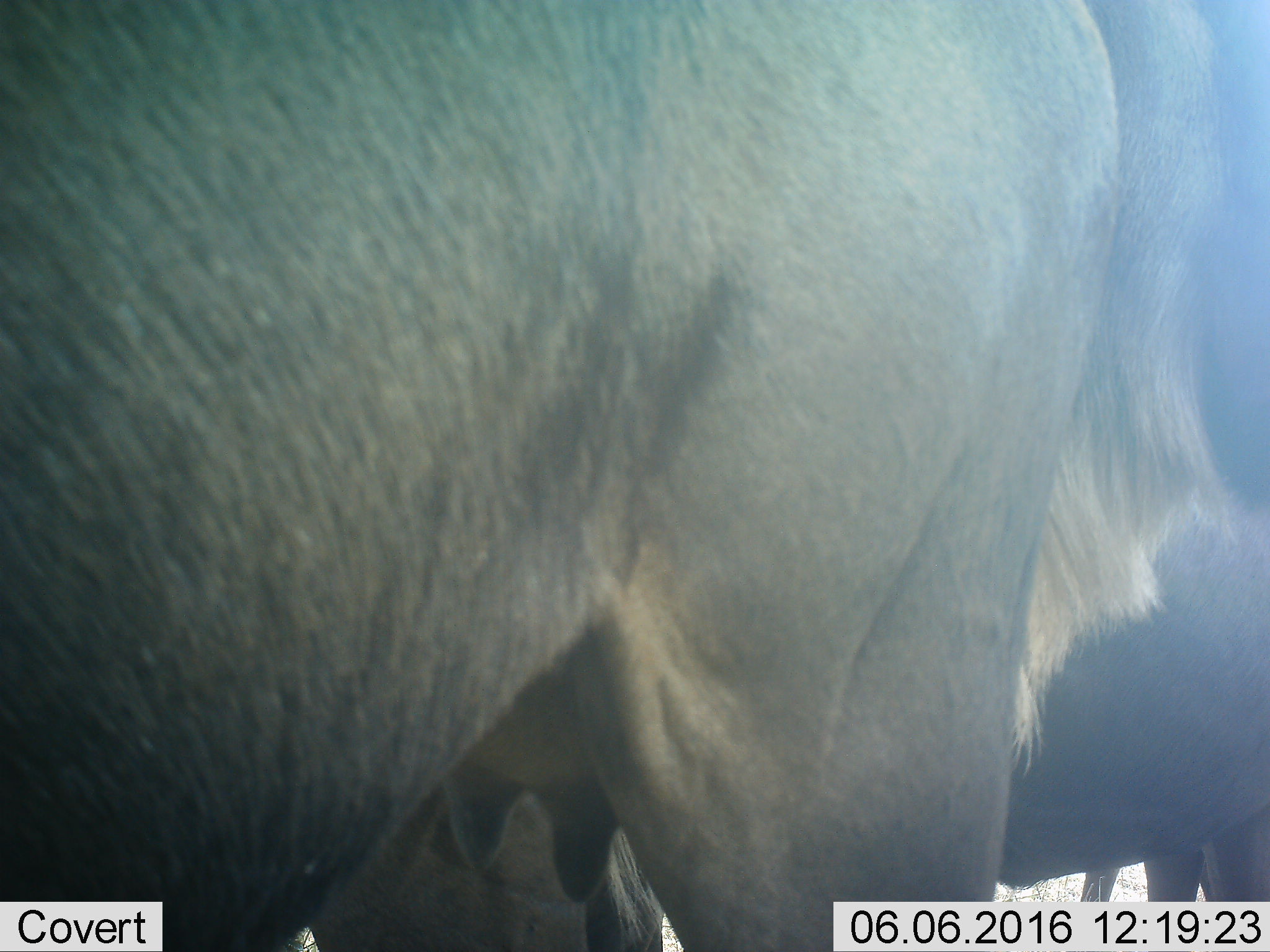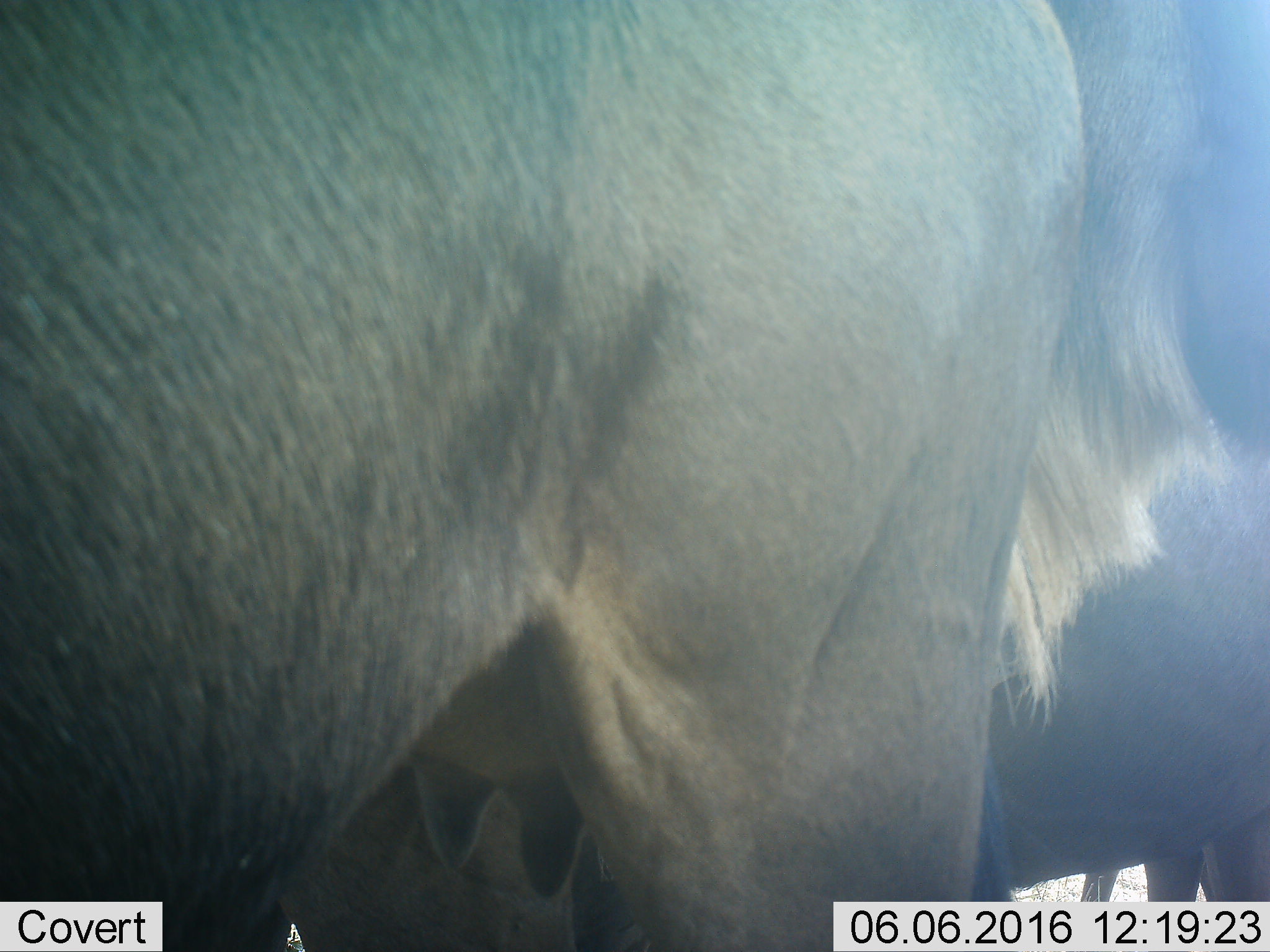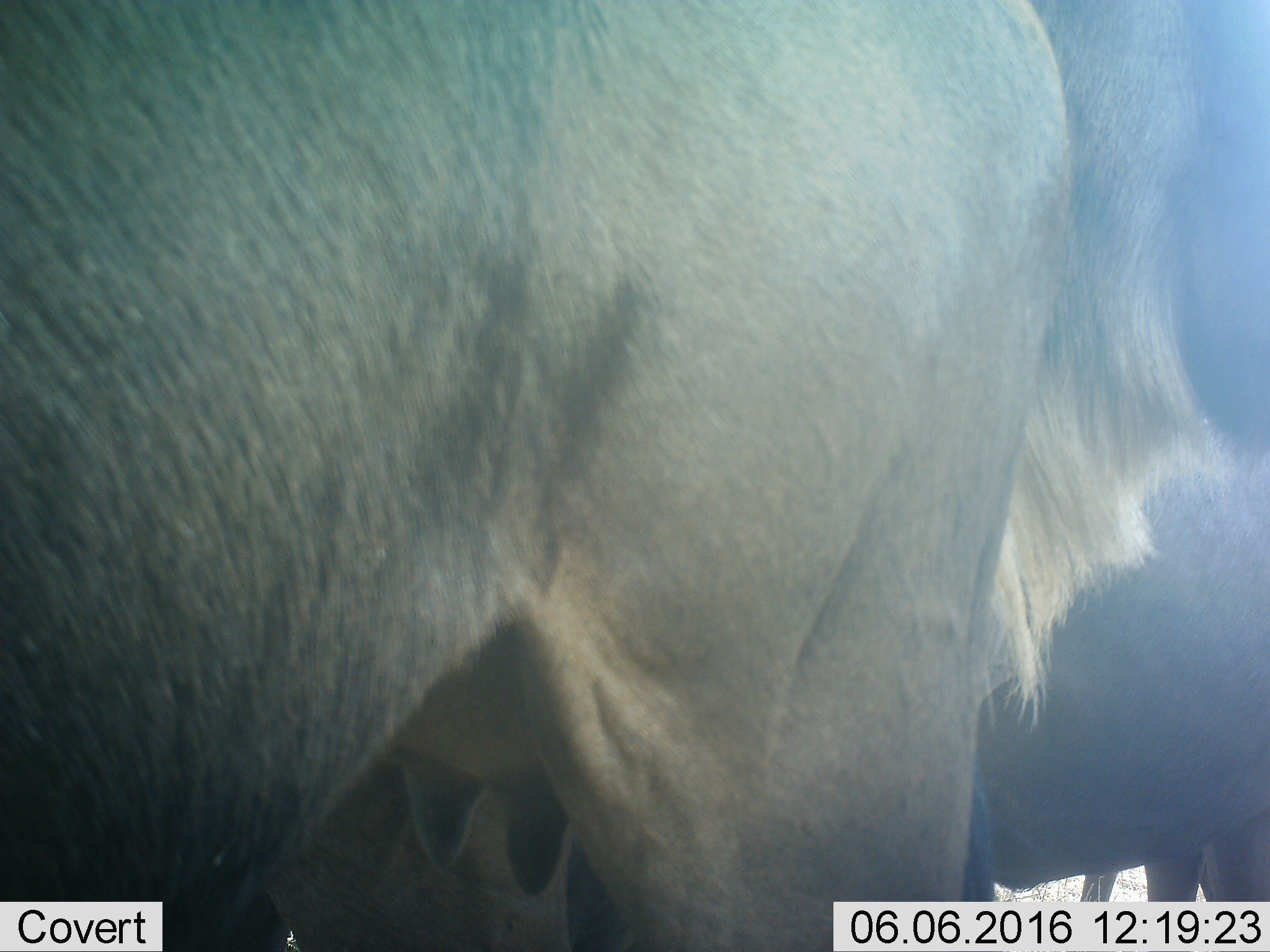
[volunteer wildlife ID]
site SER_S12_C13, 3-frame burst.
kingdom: Animalia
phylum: Chordata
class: Mammalia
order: Artiodactyla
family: Bovidae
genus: Connochaetes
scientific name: Connochaetes taurinus taurinus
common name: blue wildebeest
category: wildebeestblue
Wildebeestblue (blue wildebeest) (Connochaetes taurinus taurinus), count 2. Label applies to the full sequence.